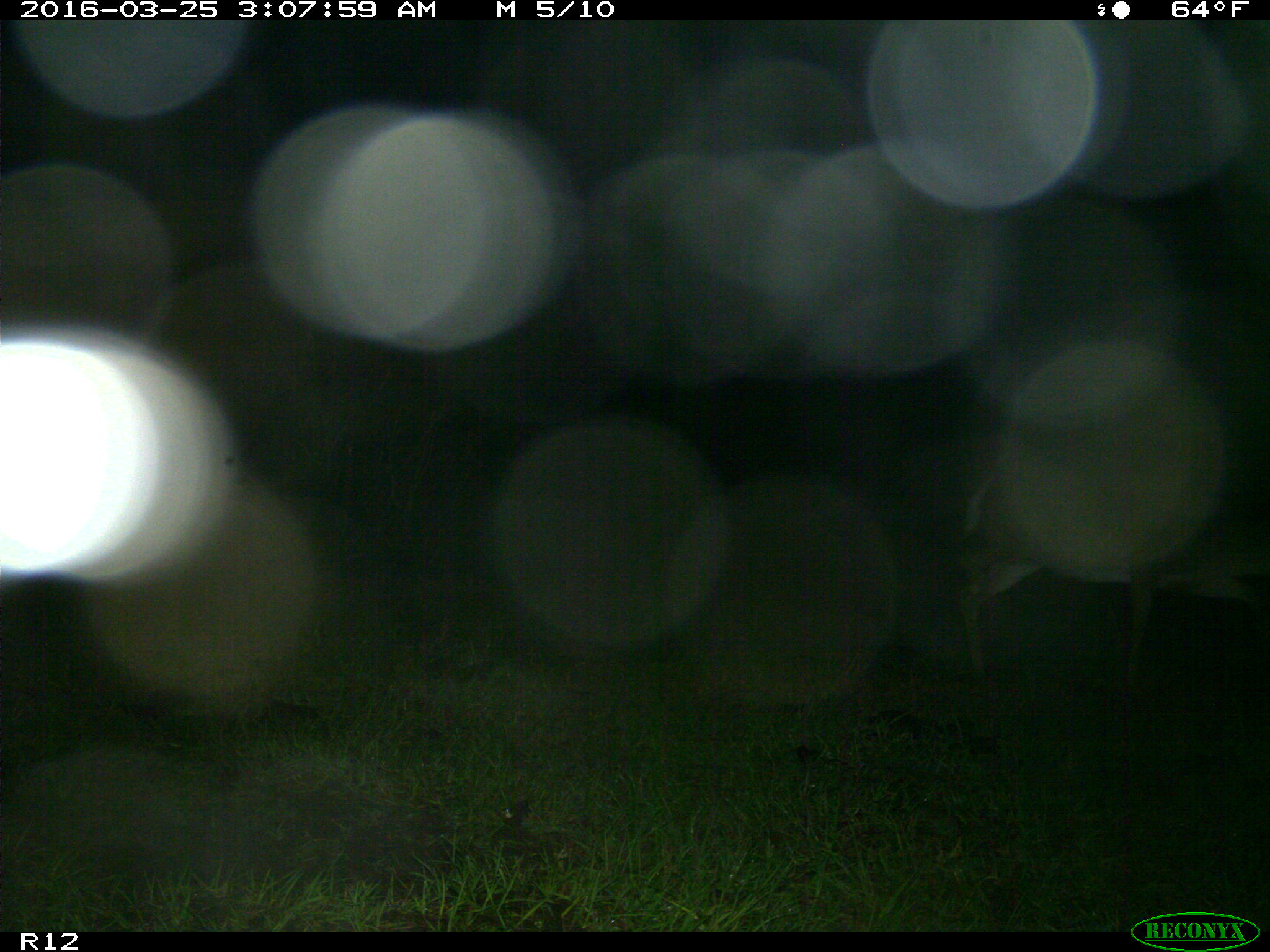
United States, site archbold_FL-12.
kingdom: Animalia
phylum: Chordata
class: Mammalia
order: Artiodactyla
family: Cervidae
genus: Odocoileus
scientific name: Odocoileus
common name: deer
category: unidentified deer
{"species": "unidentified deer (deer) (Odocoileus)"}